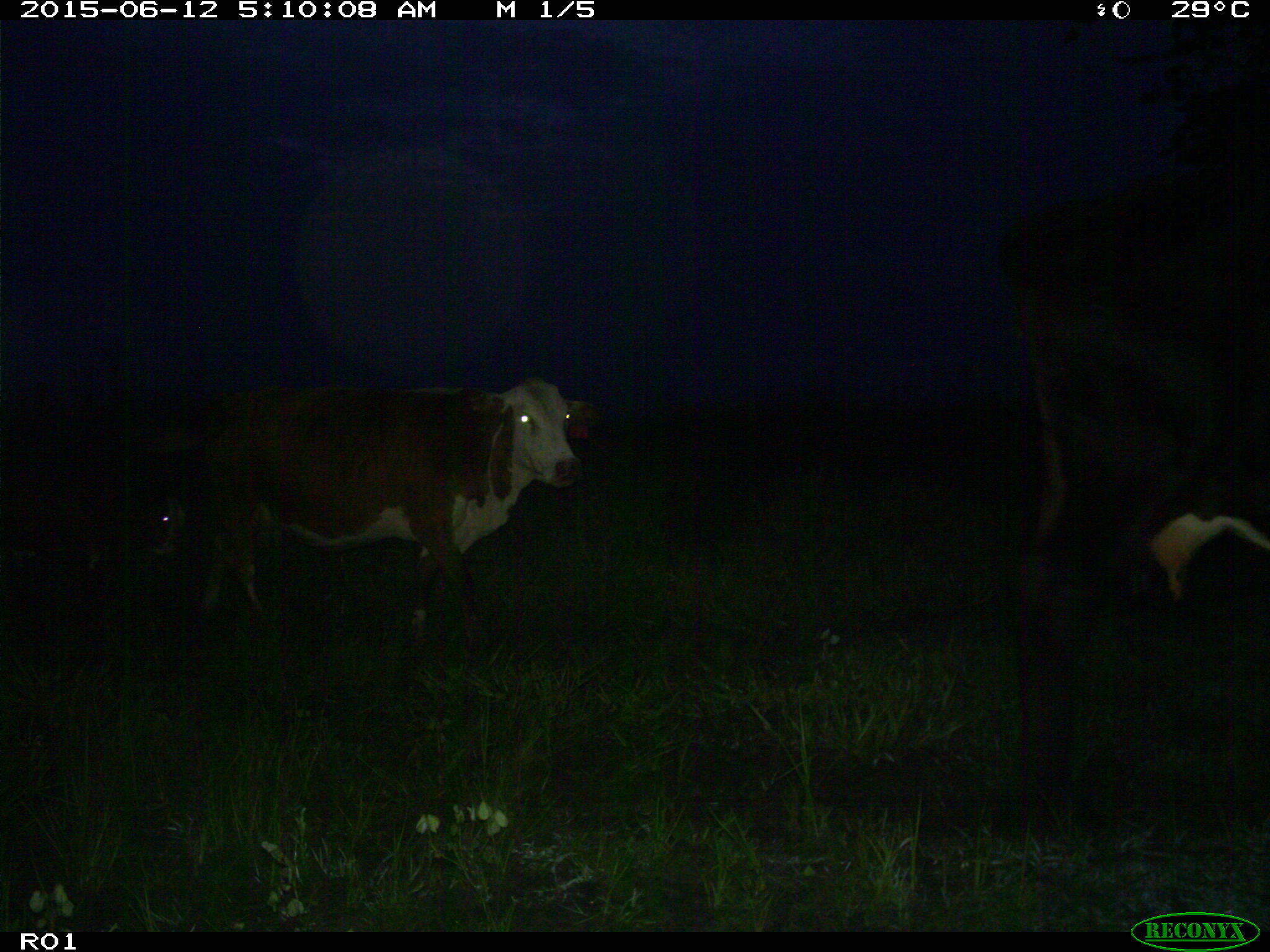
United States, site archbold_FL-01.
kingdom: Animalia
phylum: Chordata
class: Mammalia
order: Artiodactyla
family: Bovidae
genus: Bos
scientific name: Bos taurus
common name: domestic cow